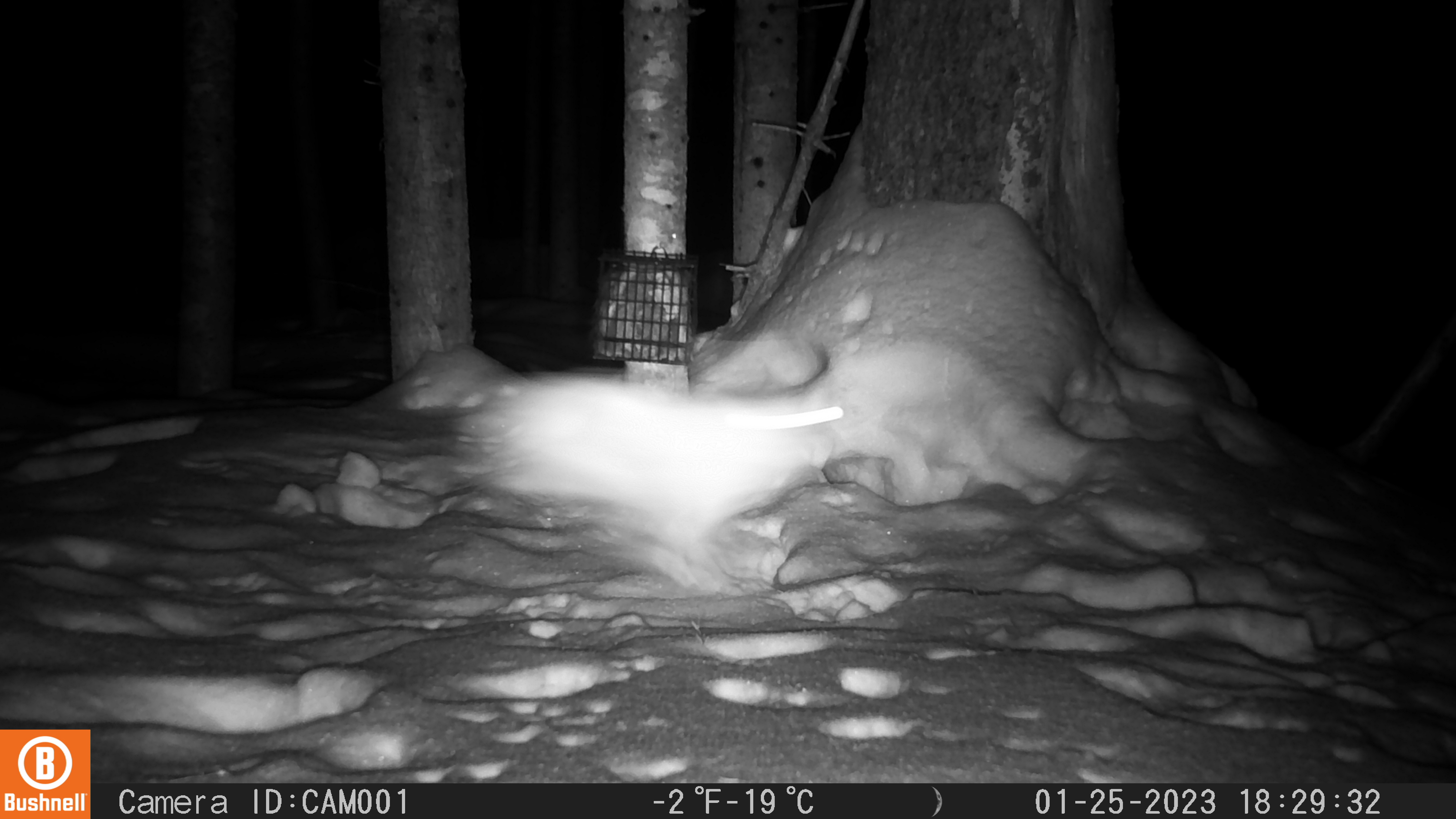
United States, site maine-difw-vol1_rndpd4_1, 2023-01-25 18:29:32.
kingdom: Animalia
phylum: Chordata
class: Mammalia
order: Lagomorpha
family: Leporidae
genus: Lepus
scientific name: Lepus americanus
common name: snowshoe hare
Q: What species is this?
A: Snowshoe hare (Lepus americanus).